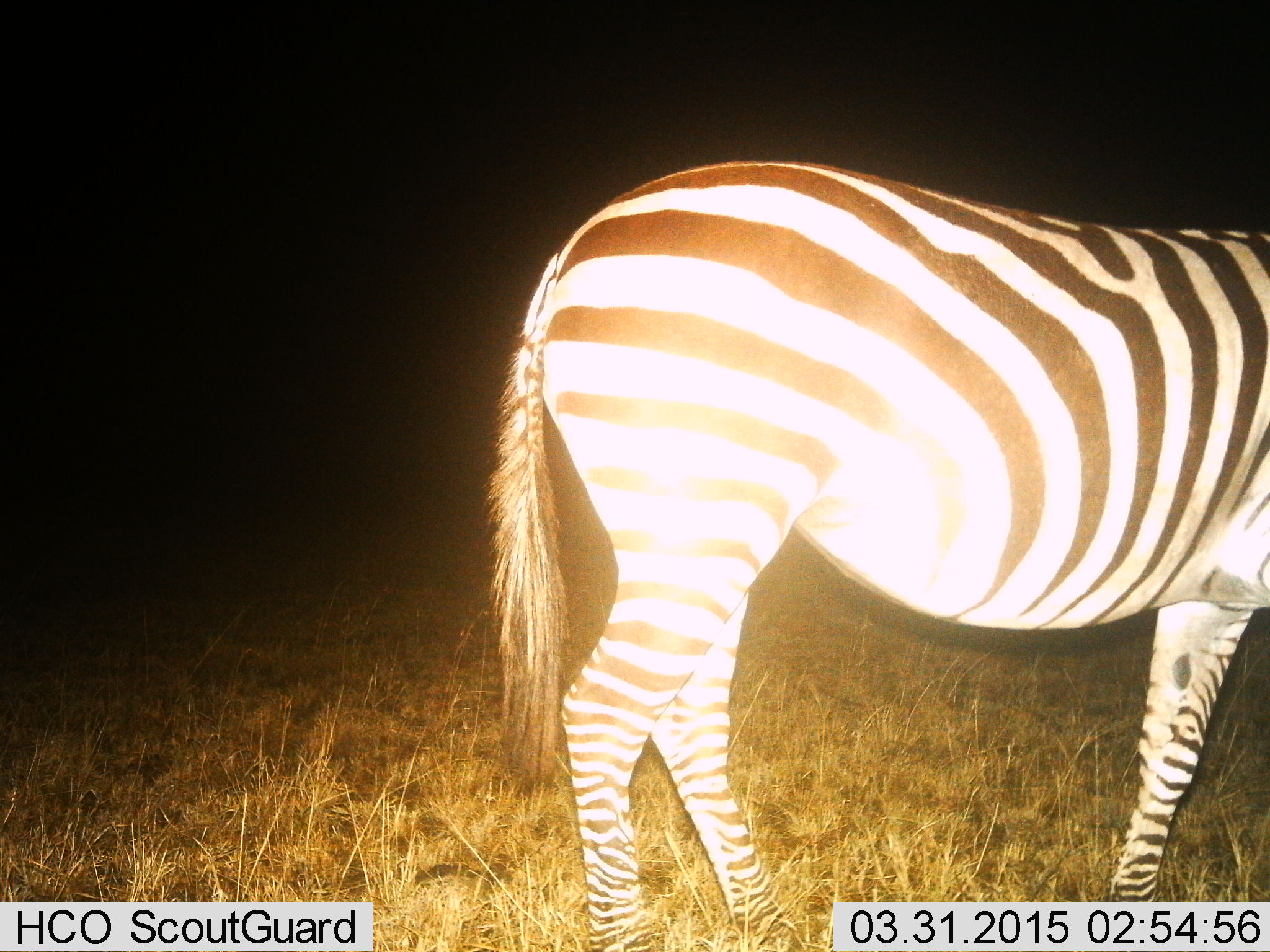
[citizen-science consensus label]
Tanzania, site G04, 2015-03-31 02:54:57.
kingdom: Animalia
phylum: Chordata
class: Mammalia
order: Perissodactyla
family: Equidae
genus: Equus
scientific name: Equus quagga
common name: plains zebra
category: zebra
Zebra (plains zebra) (Equus quagga), count 1. Behavior (volunteer vote fractions): standing 73%, resting 0%, moving 27%, interacting 0%. Young present (vote fraction): 0%. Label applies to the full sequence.